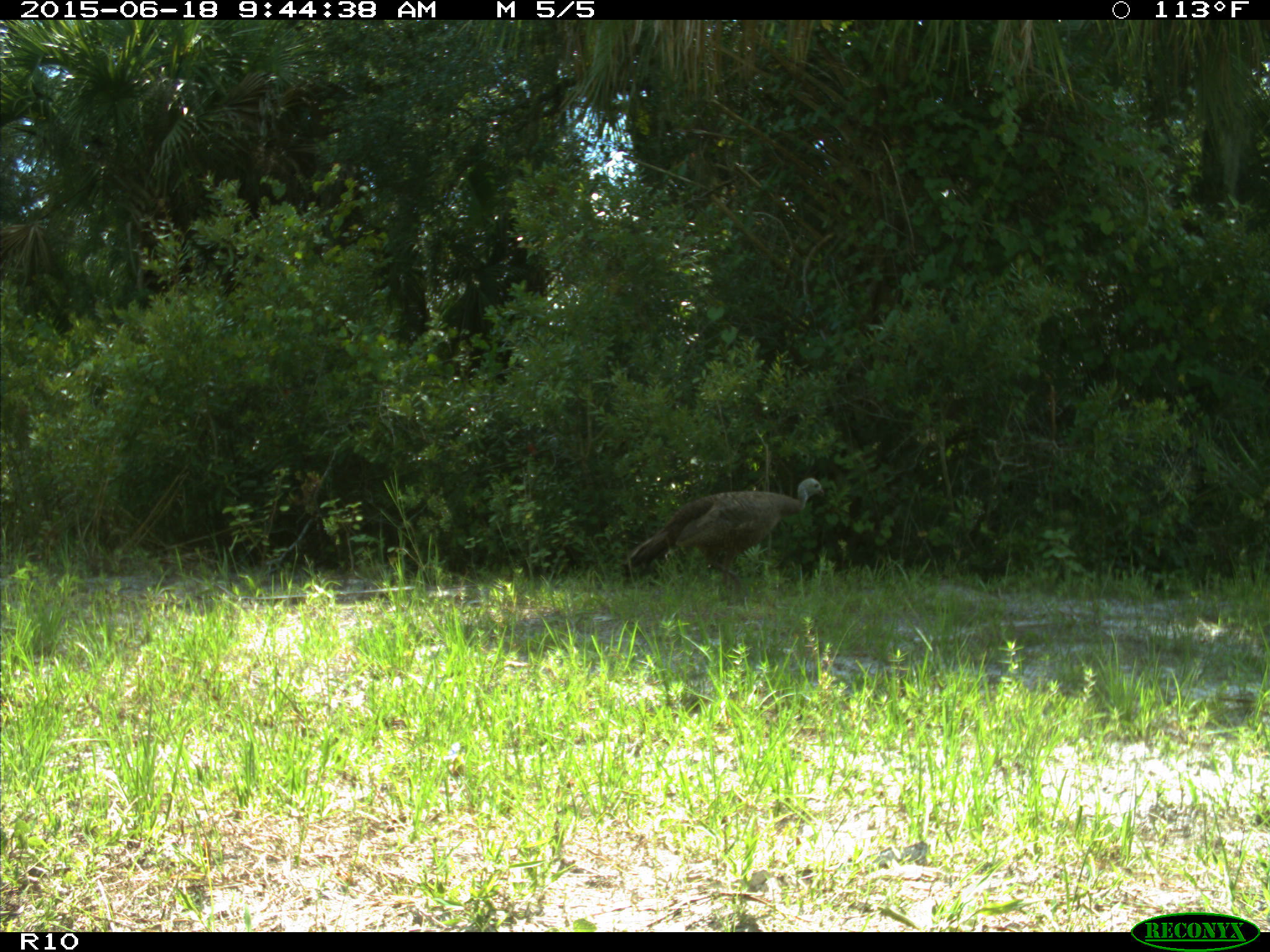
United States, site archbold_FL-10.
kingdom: Animalia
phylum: Chordata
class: Aves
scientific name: Aves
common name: birds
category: unidentified bird